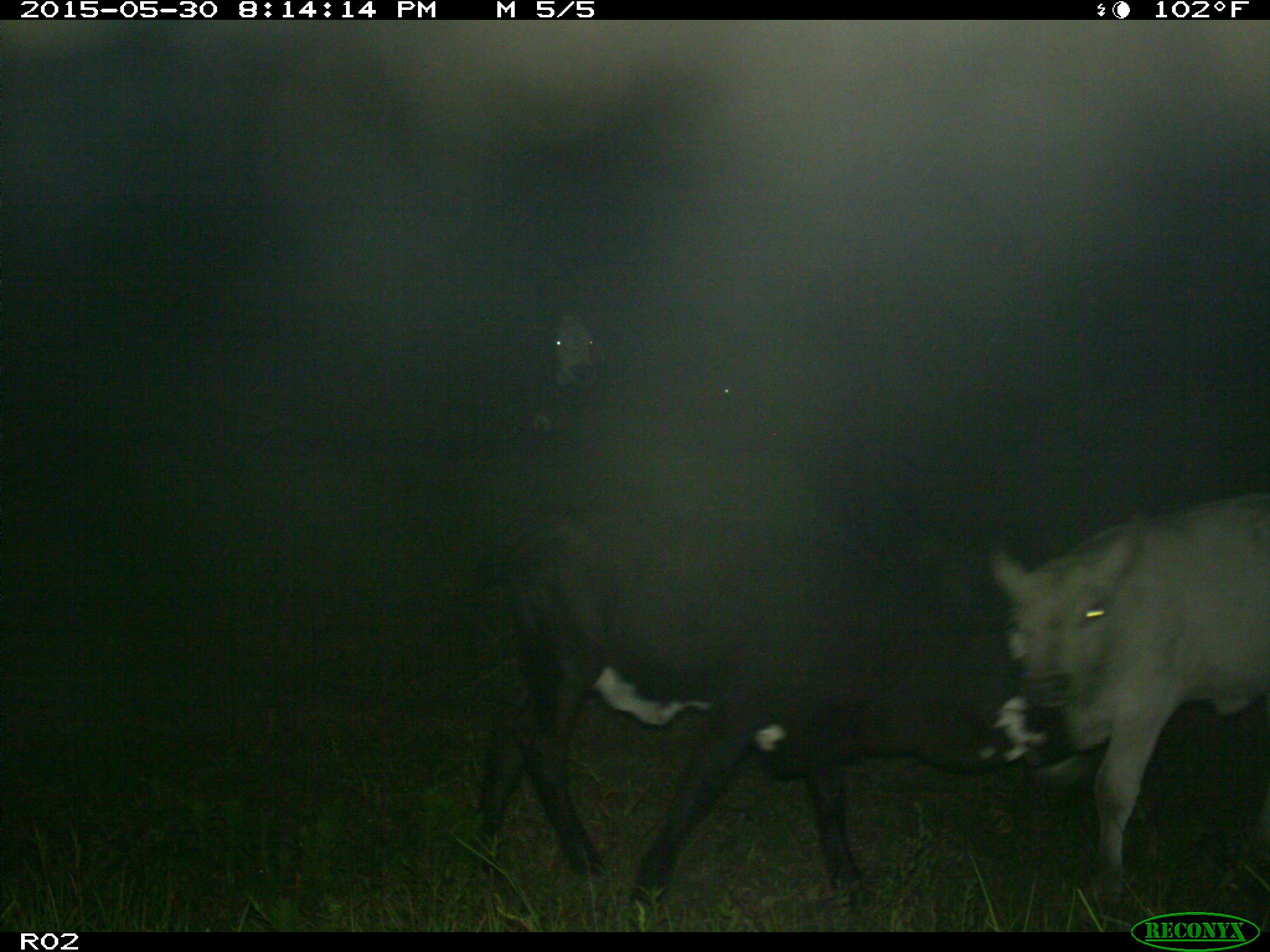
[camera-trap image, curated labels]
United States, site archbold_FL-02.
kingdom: Animalia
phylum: Chordata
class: Mammalia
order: Artiodactyla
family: Bovidae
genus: Bos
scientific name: Bos taurus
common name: domestic cow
Bos taurus (domestic cow).